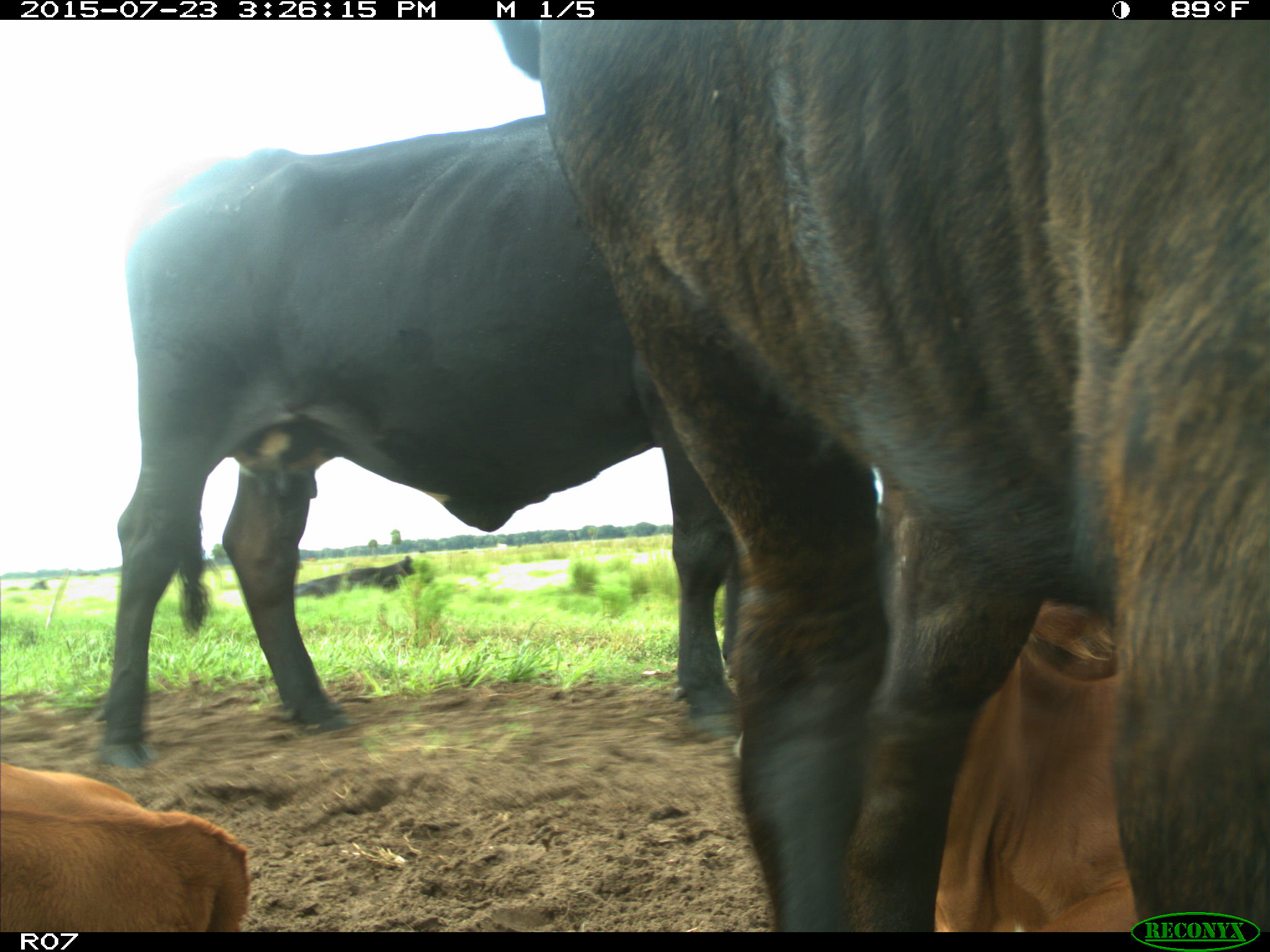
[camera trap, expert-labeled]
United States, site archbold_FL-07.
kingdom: Animalia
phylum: Chordata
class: Mammalia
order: Artiodactyla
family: Bovidae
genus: Bos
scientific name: Bos taurus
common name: domestic cow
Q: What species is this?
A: Bos taurus (domestic cow).